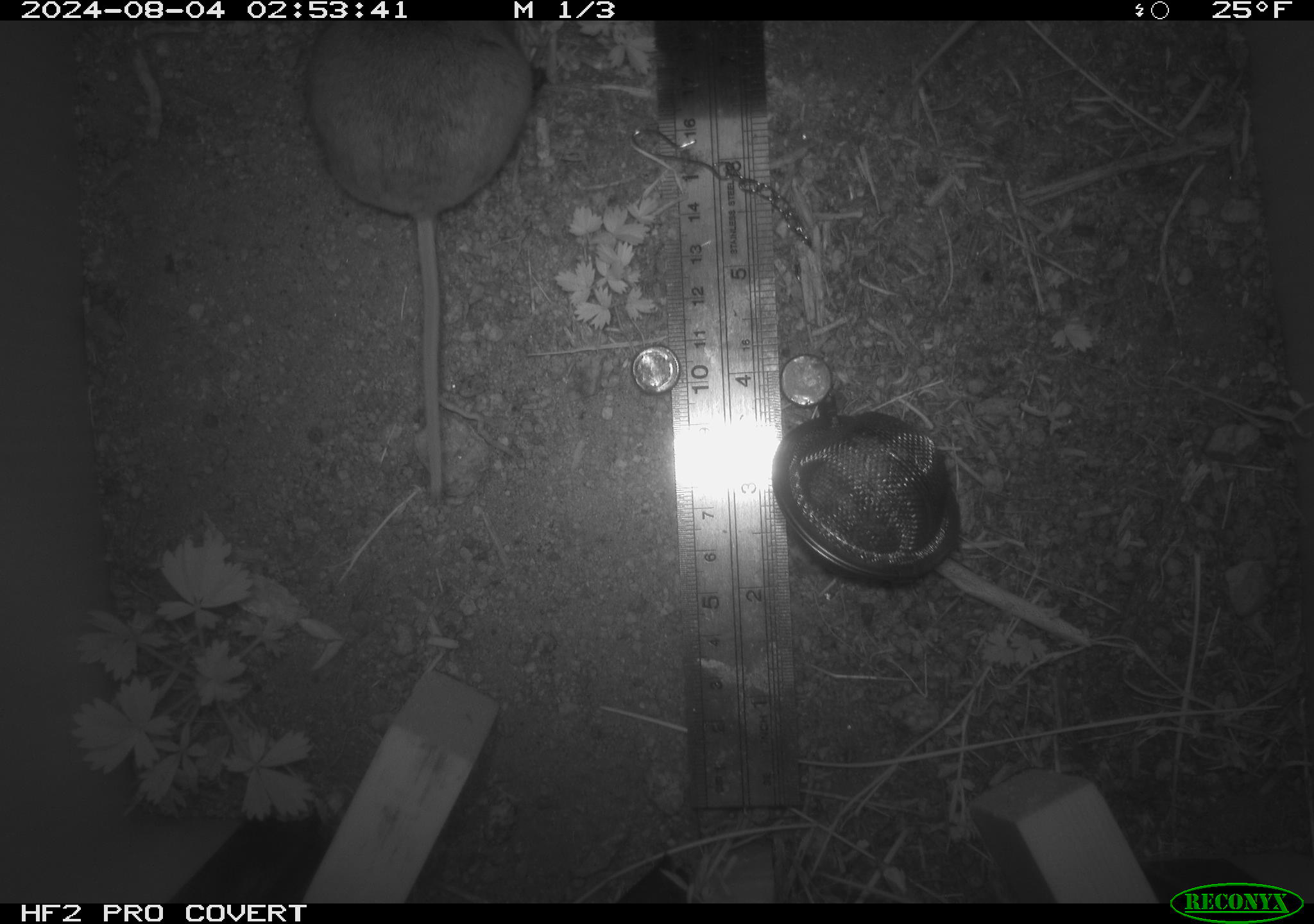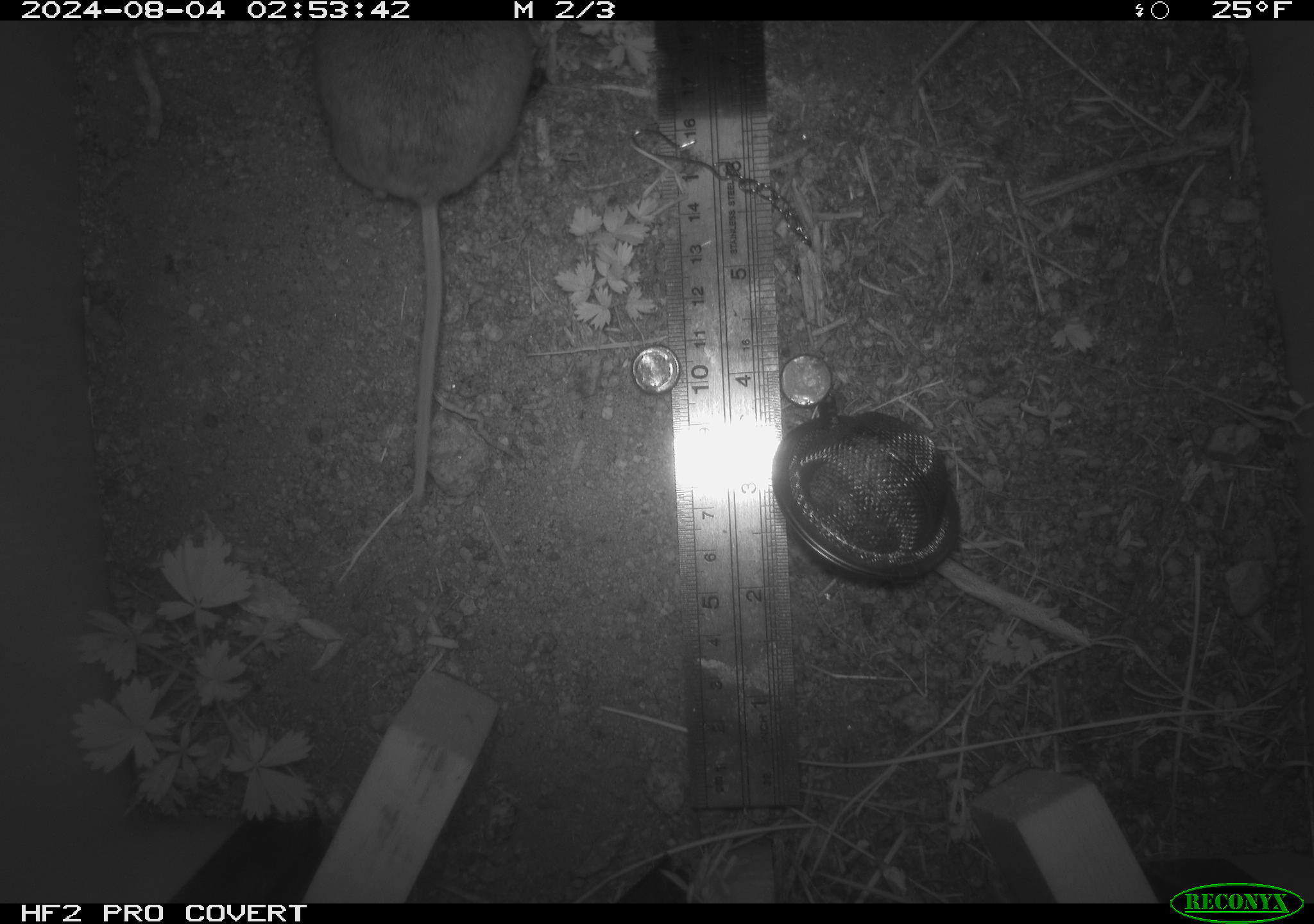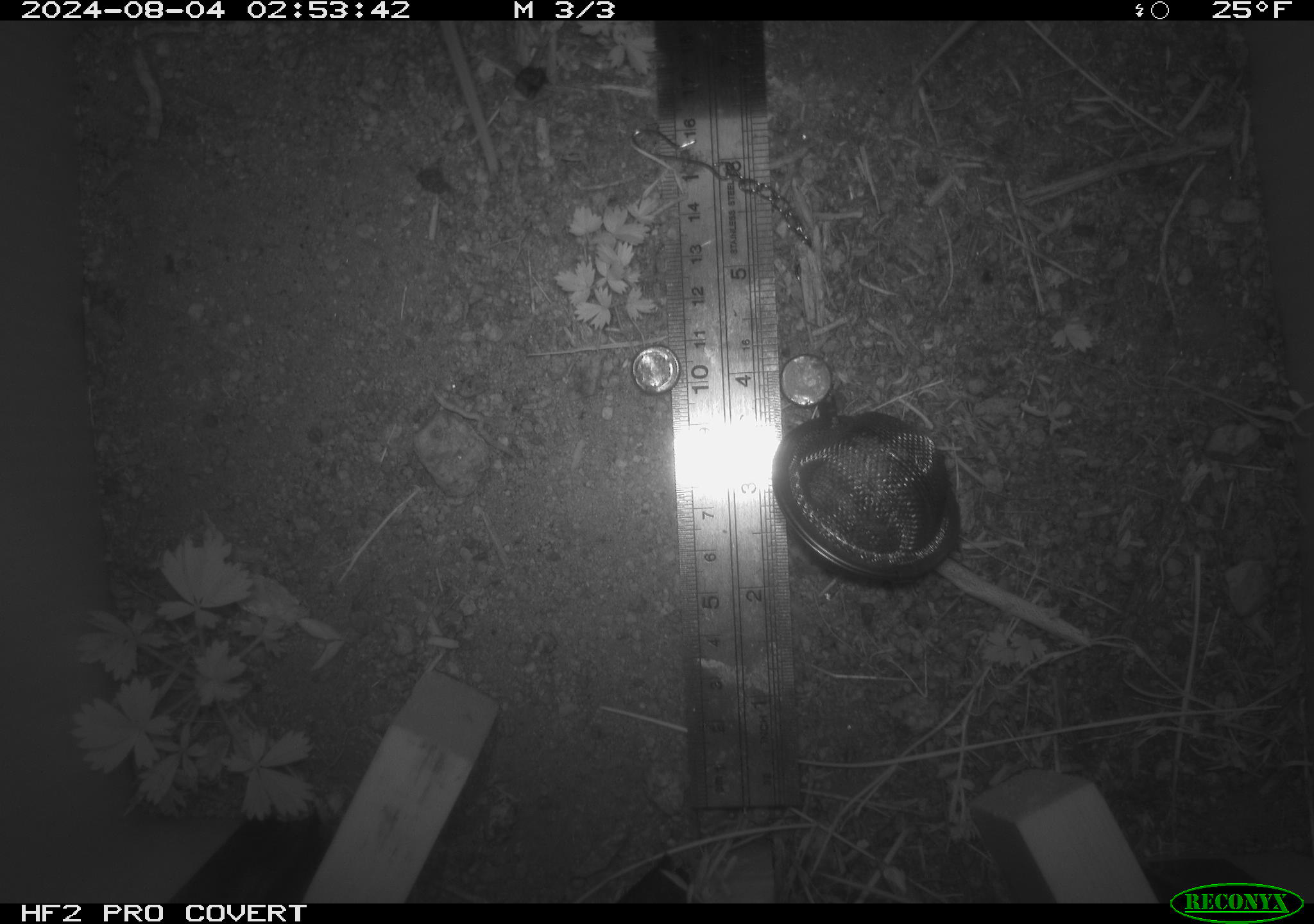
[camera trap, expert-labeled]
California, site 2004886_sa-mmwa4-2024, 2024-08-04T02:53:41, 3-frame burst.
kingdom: Animalia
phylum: Chordata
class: Mammalia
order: Rodentia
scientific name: Rodentia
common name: mouse species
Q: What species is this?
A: Mouse species (Rodentia).